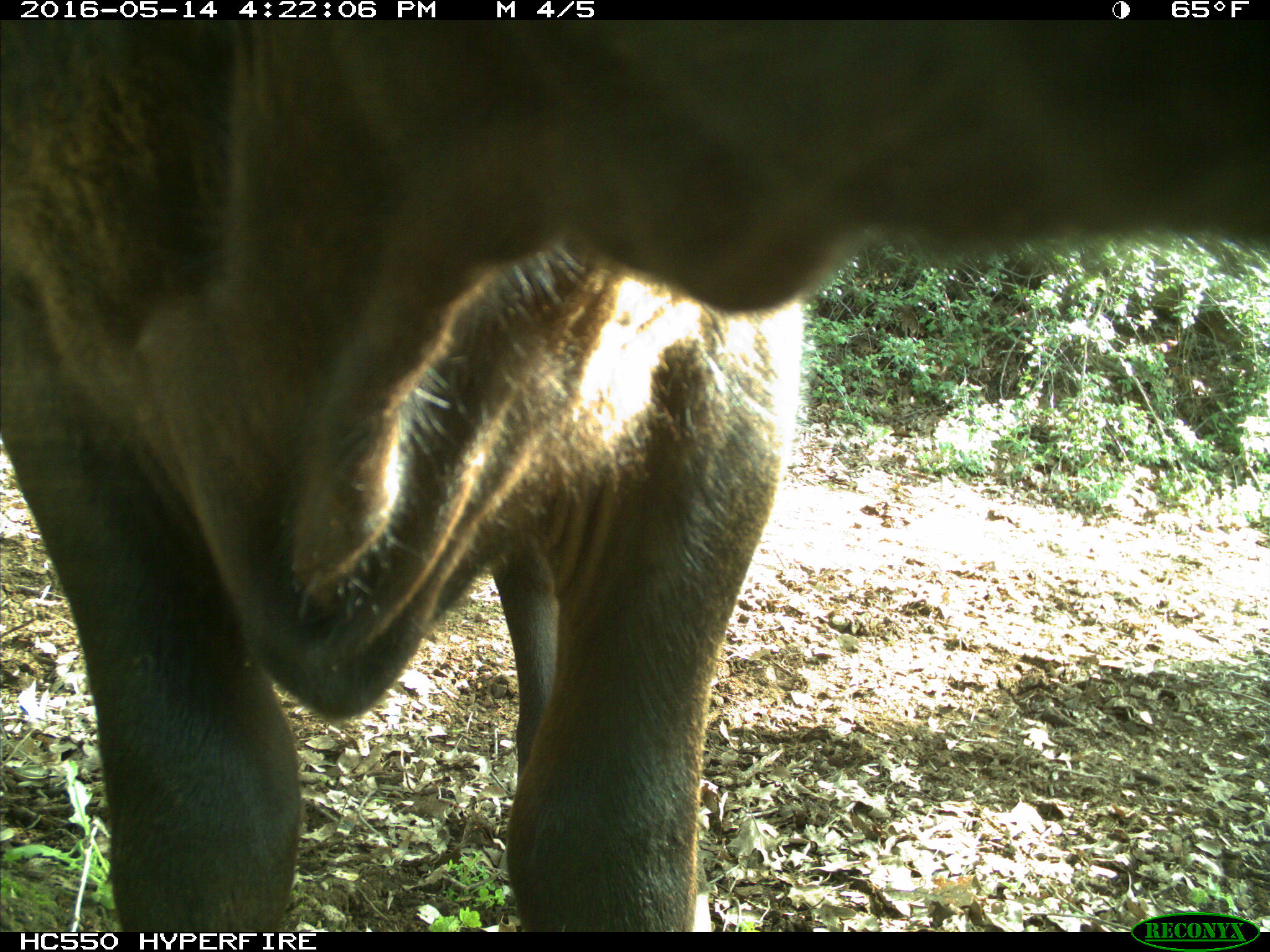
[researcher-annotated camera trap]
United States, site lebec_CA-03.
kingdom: Animalia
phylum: Chordata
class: Mammalia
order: Artiodactyla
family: Bovidae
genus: Bos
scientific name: Bos taurus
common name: domestic cow